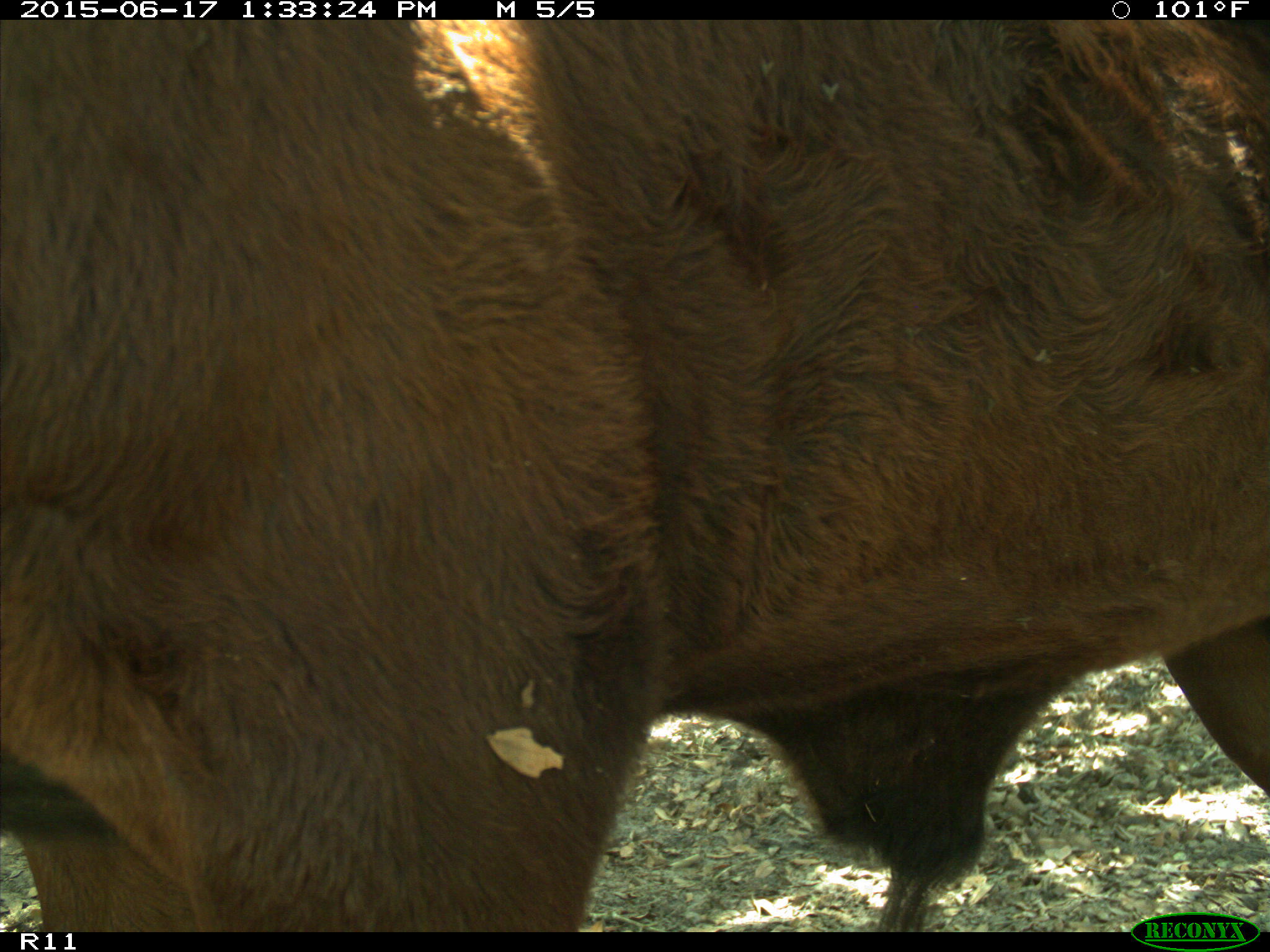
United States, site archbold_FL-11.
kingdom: Animalia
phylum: Chordata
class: Mammalia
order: Artiodactyla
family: Bovidae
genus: Bos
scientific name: Bos taurus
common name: domestic cow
Bos taurus (domestic cow).